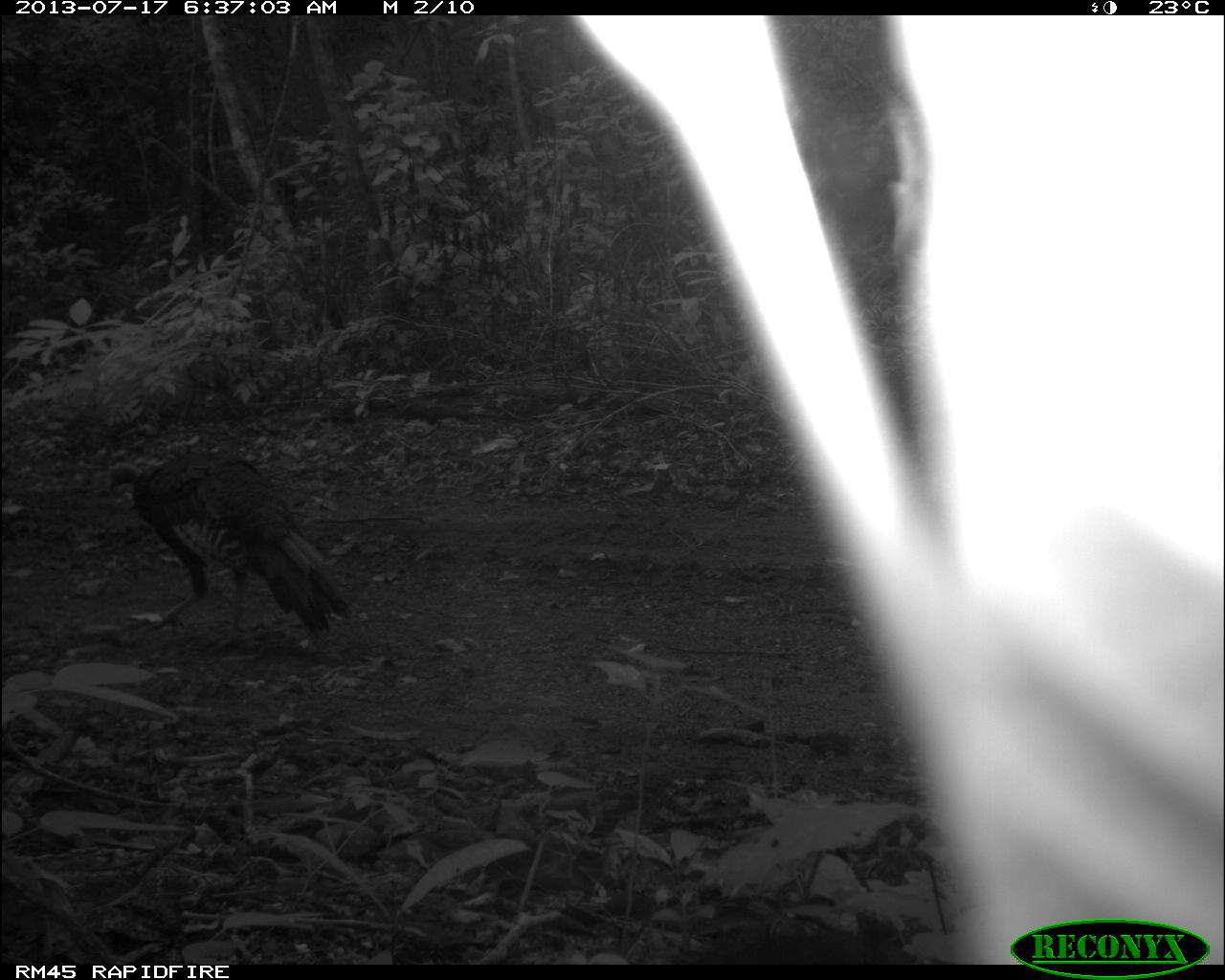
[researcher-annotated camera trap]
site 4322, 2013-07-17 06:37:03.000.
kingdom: Animalia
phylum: Chordata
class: Aves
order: Galliformes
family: Phasianidae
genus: Meleagris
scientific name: Meleagris ocellata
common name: ocellated turkey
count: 1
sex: male